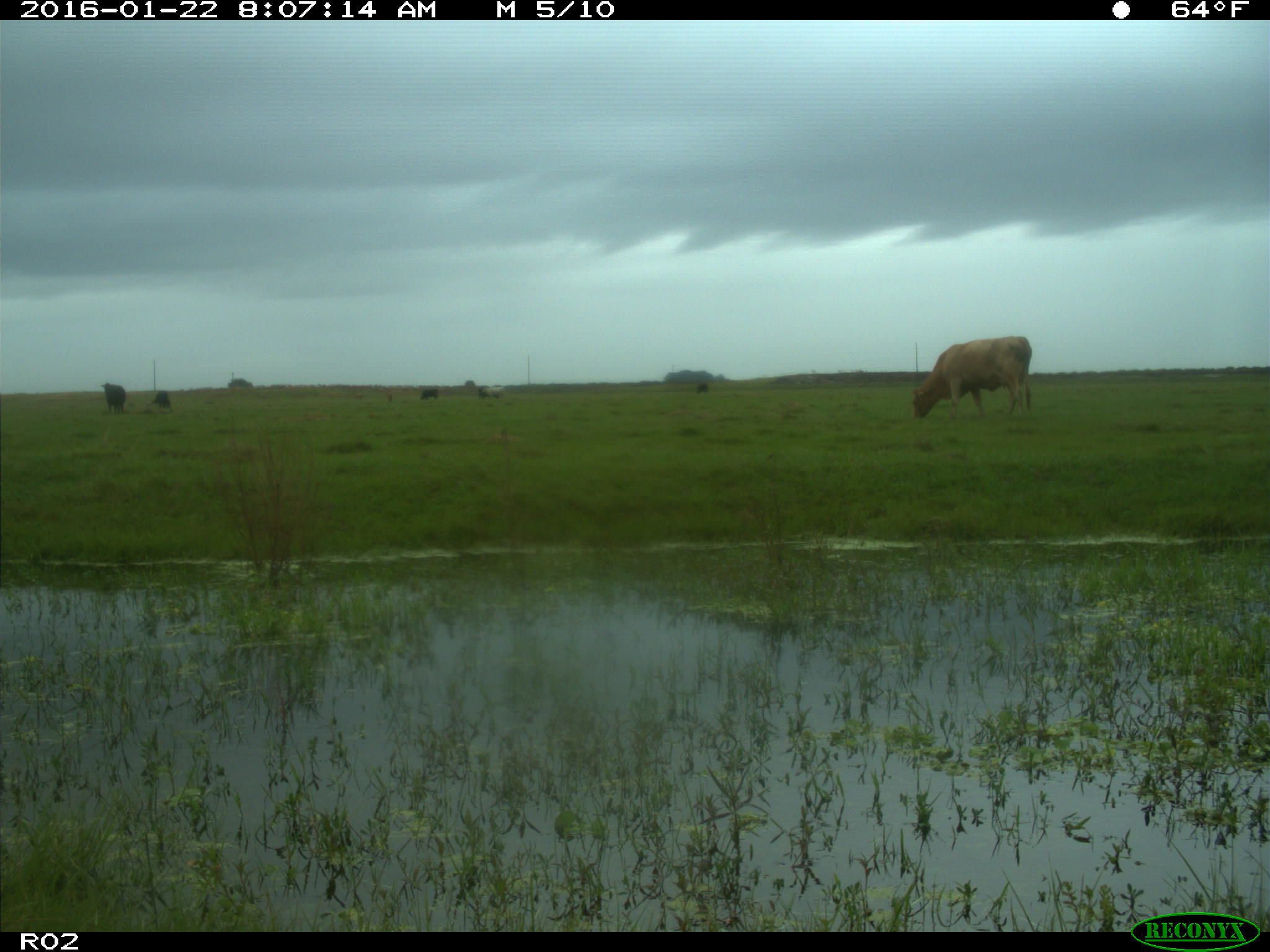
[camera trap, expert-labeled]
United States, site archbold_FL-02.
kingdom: Animalia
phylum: Chordata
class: Mammalia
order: Artiodactyla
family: Bovidae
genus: Bos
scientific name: Bos taurus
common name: domestic cow